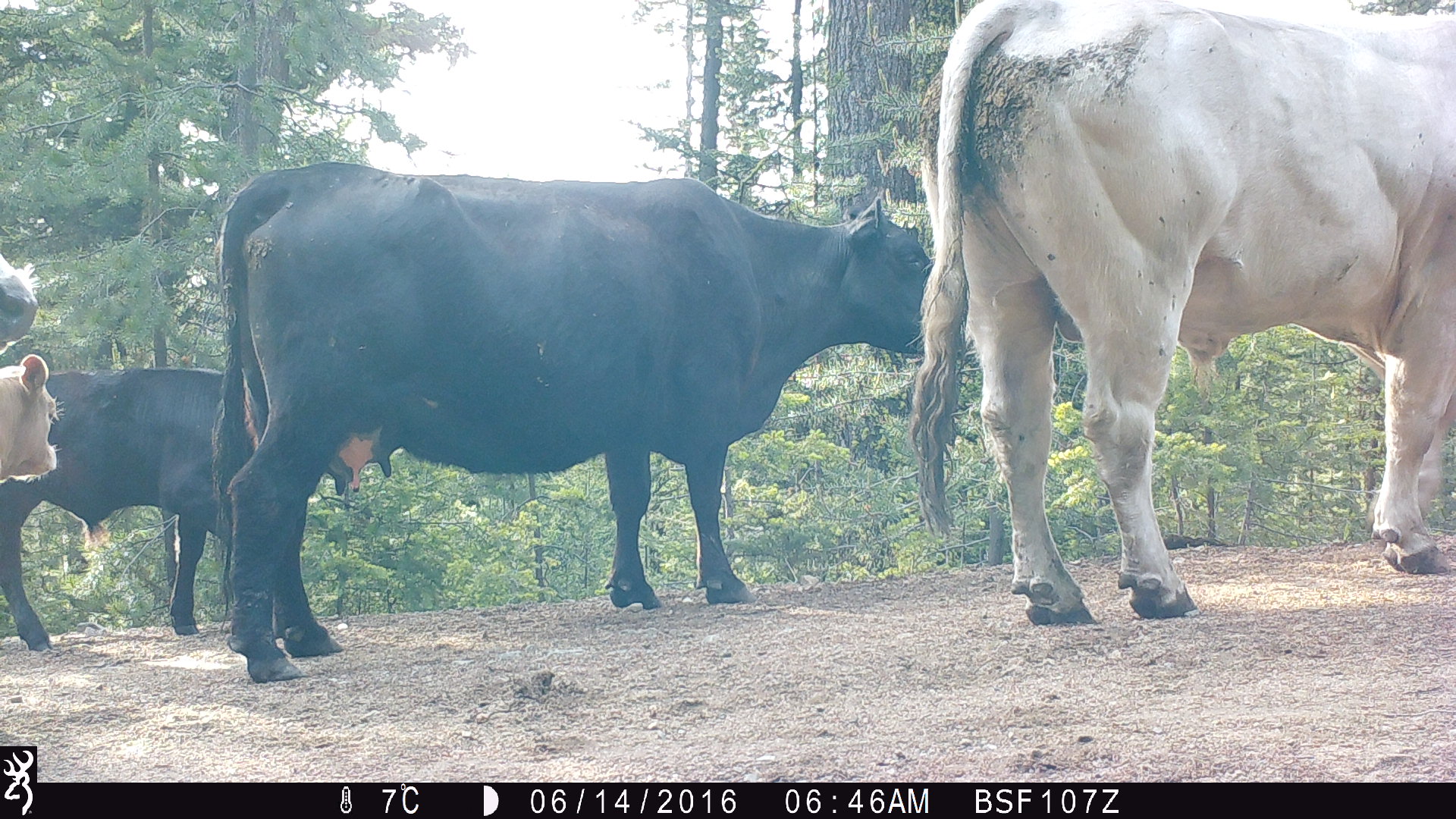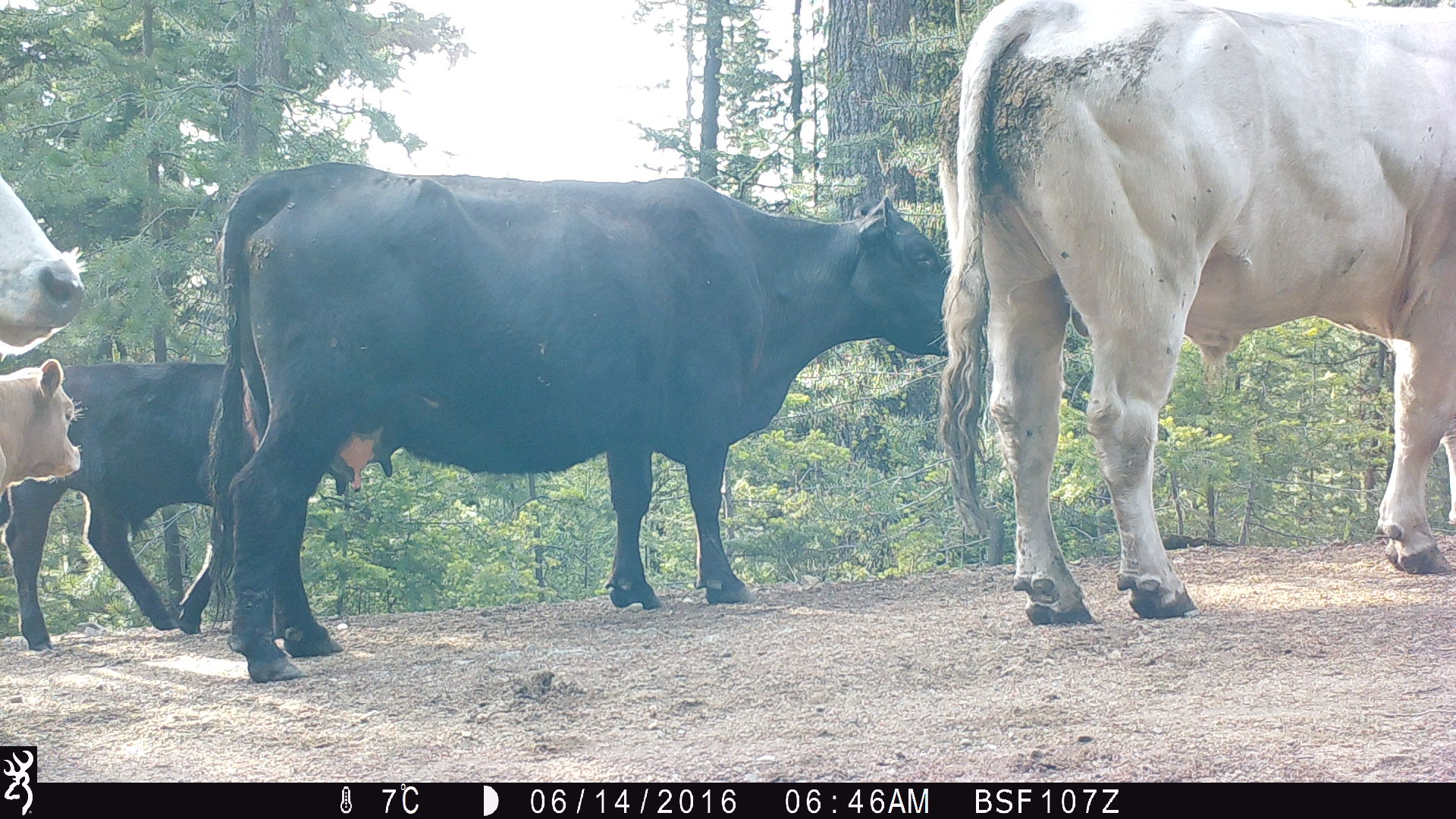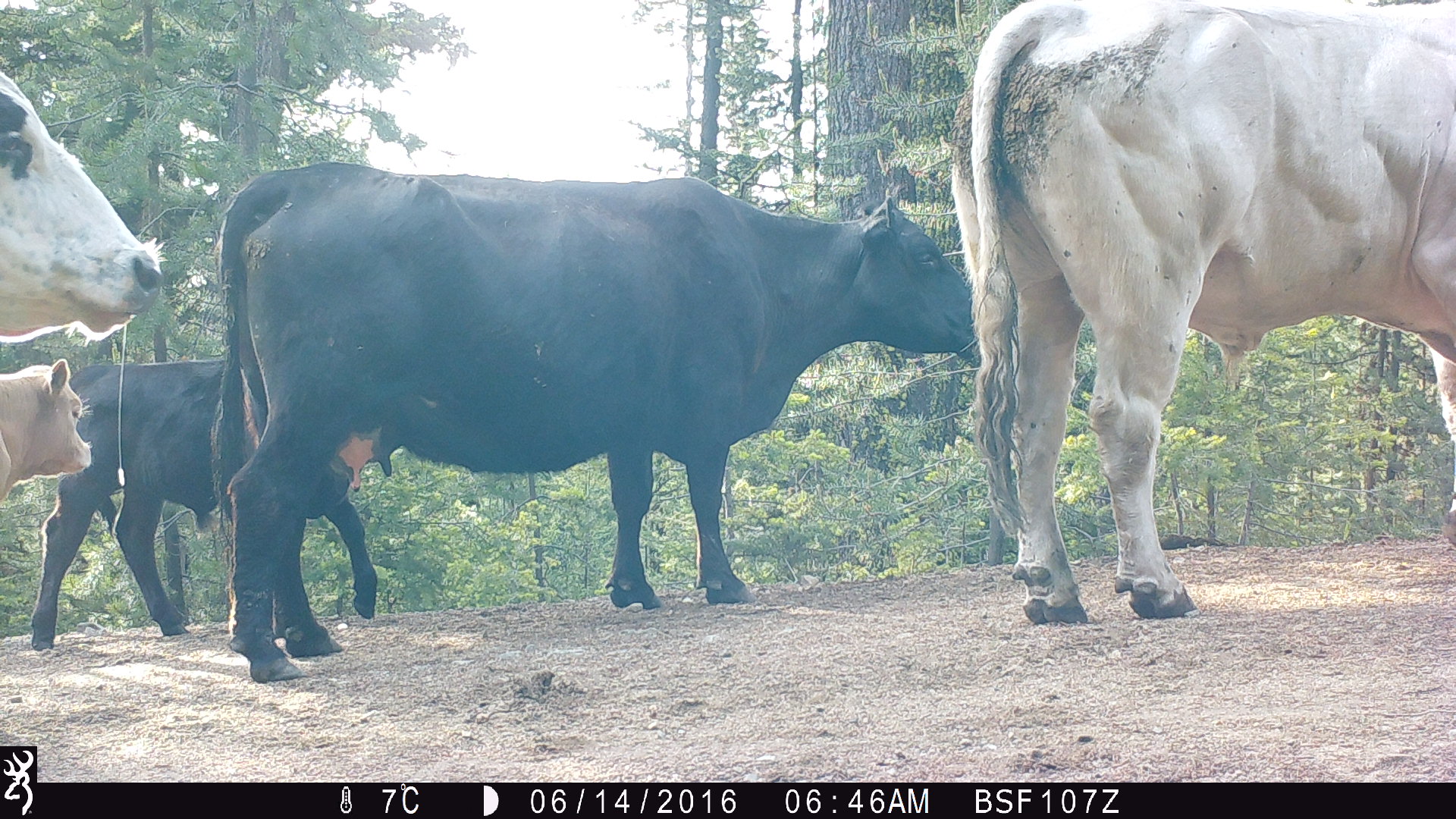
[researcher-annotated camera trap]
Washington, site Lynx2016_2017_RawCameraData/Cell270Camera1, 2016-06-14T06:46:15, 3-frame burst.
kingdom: Animalia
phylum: Chordata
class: Mammalia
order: Artiodactyla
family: Bovidae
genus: Bos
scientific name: Bos taurus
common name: domestic cattle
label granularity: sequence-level